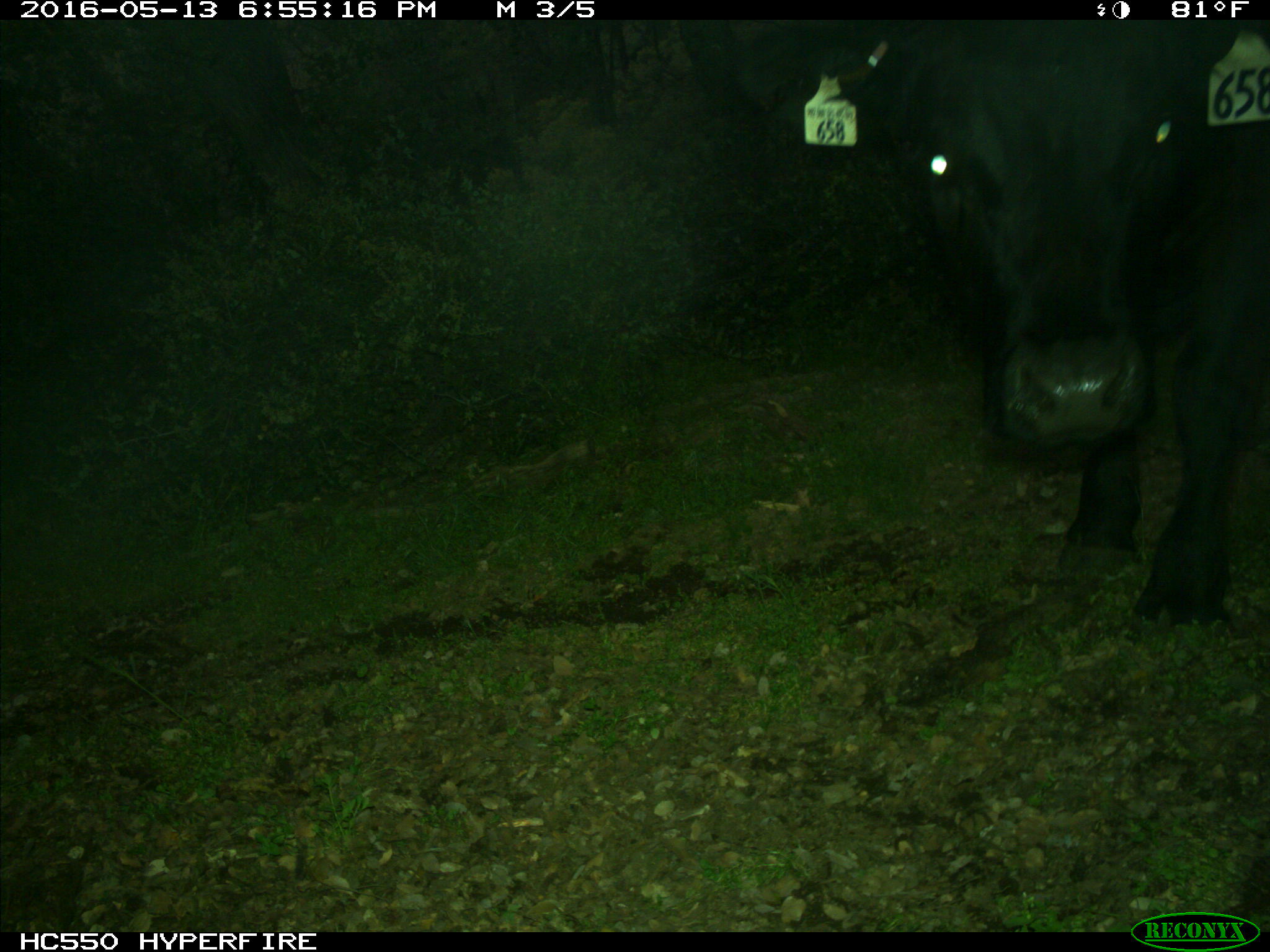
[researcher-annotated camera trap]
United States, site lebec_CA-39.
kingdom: Animalia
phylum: Chordata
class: Mammalia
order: Artiodactyla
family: Bovidae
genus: Bos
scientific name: Bos taurus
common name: domestic cow